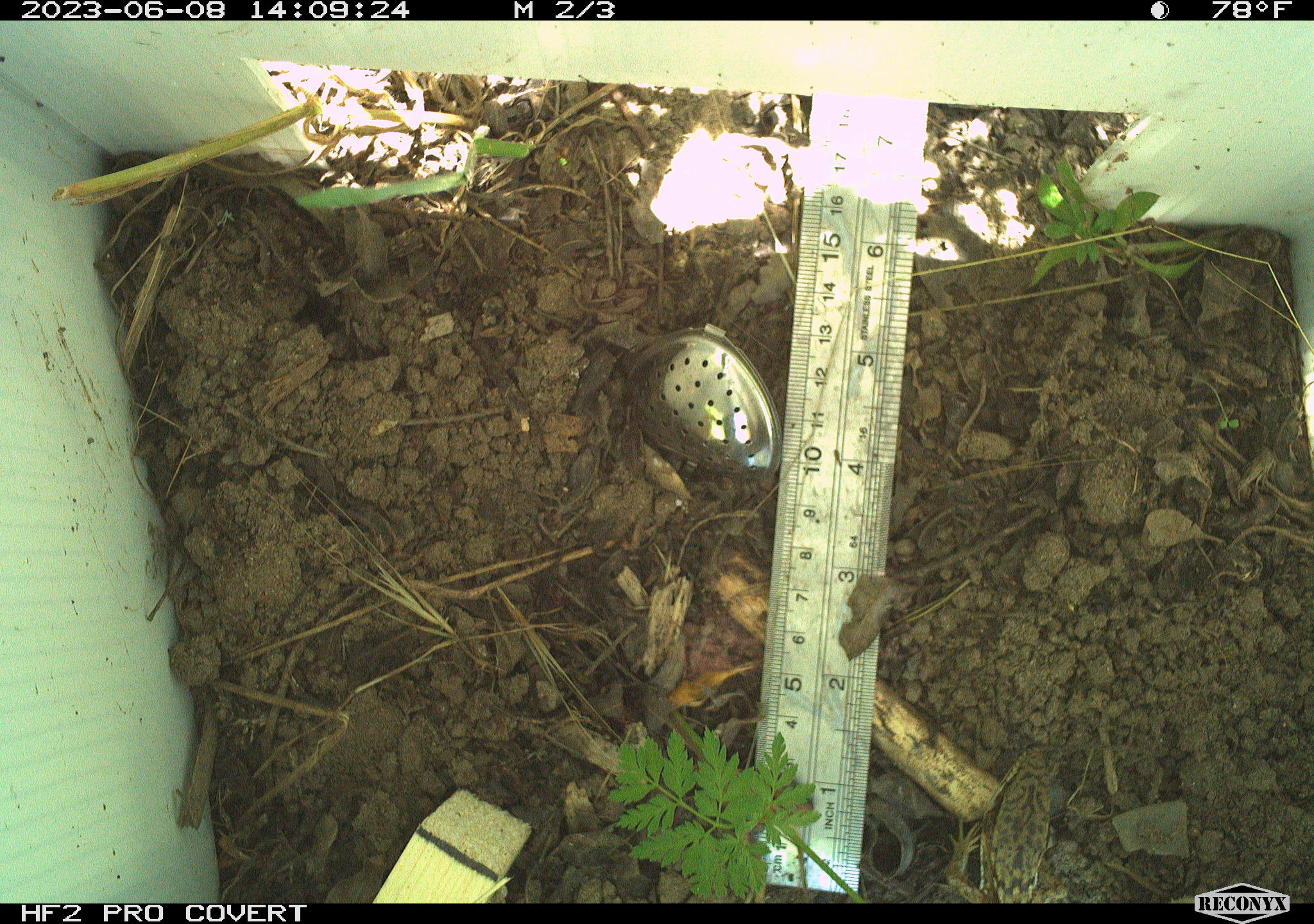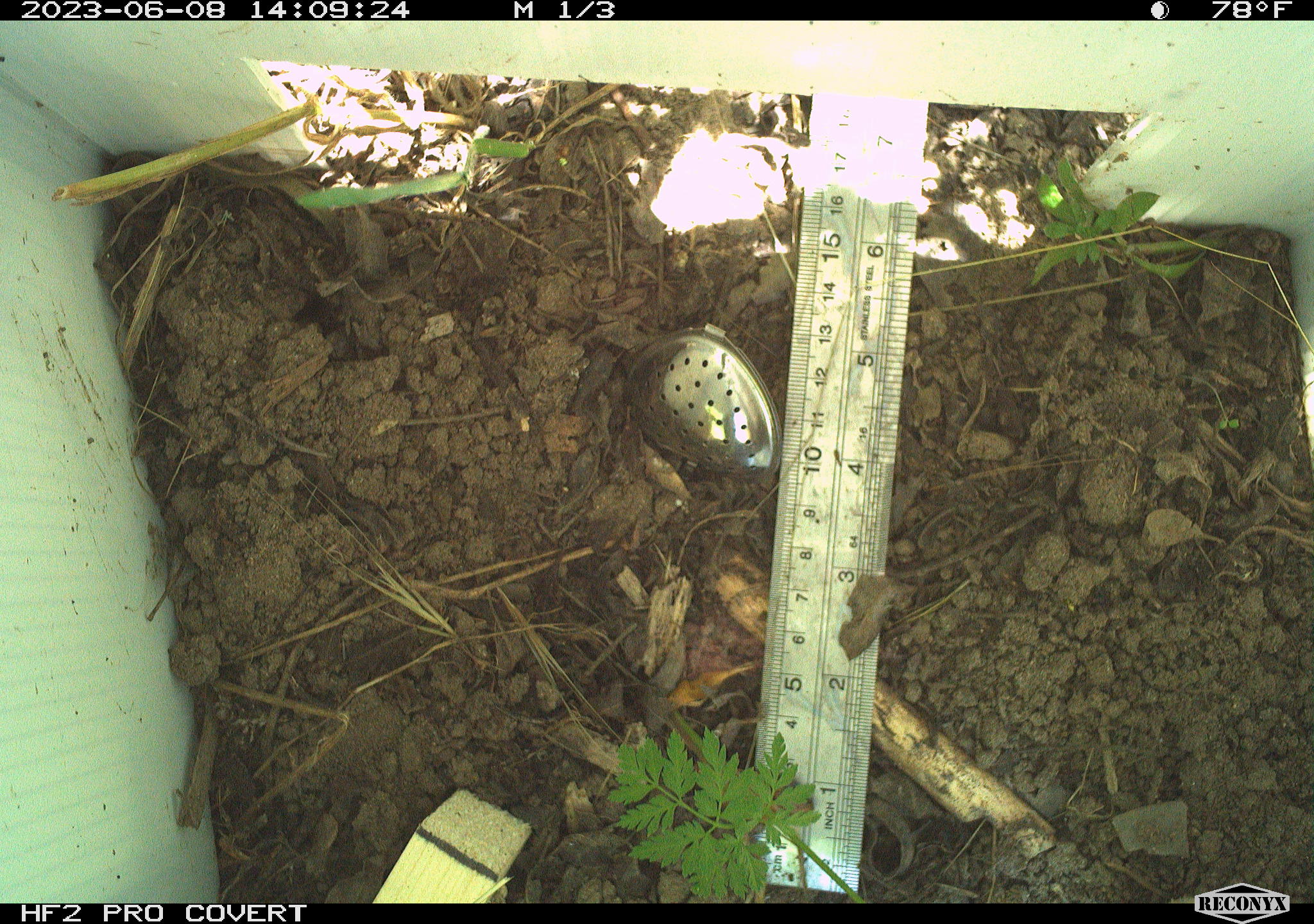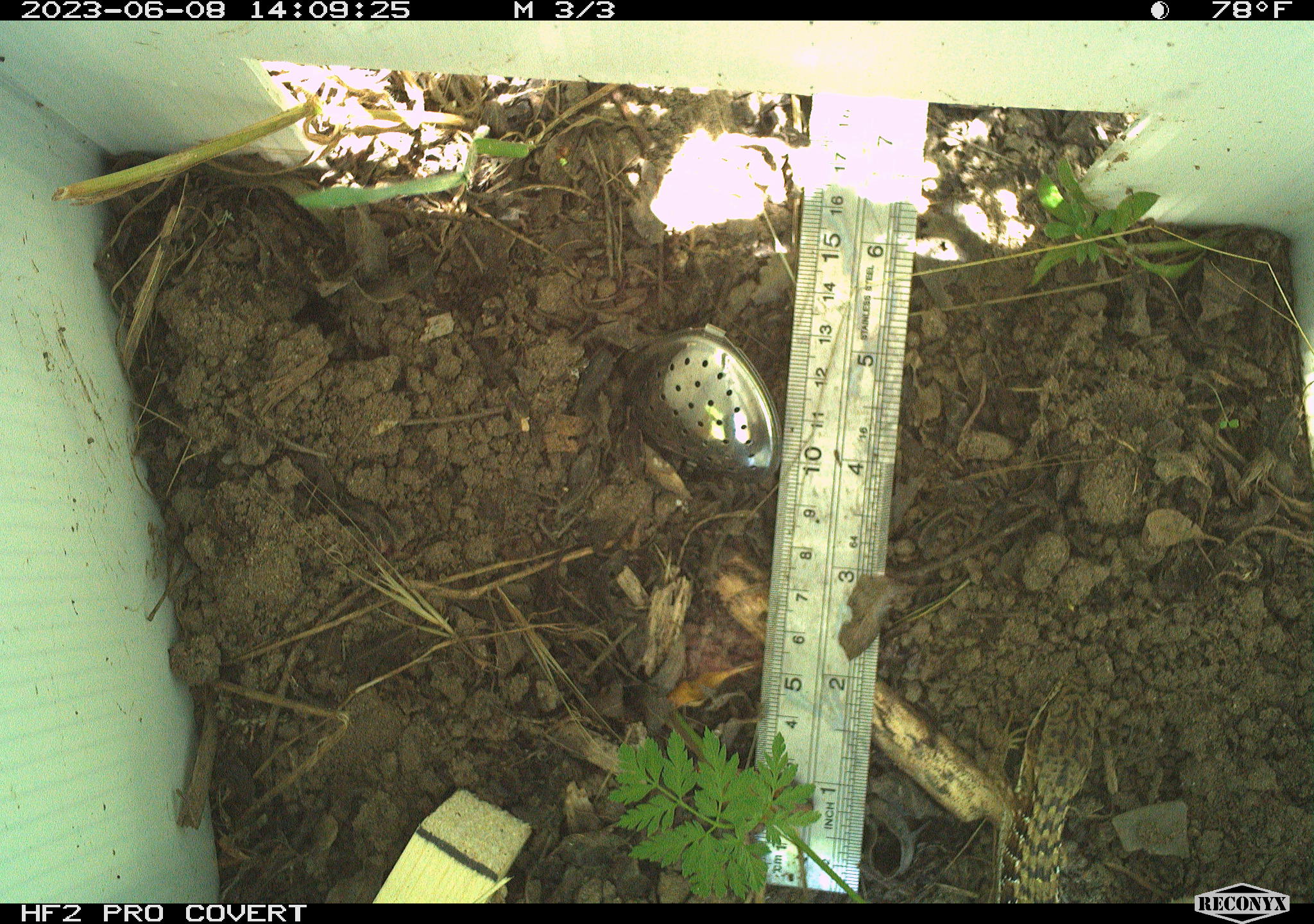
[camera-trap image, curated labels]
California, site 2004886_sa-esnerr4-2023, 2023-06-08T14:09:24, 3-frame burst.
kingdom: Animalia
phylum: Chordata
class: Reptilia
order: Squamata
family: Anguidae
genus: Elgaria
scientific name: Elgaria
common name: alligator lizards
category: elgaria species